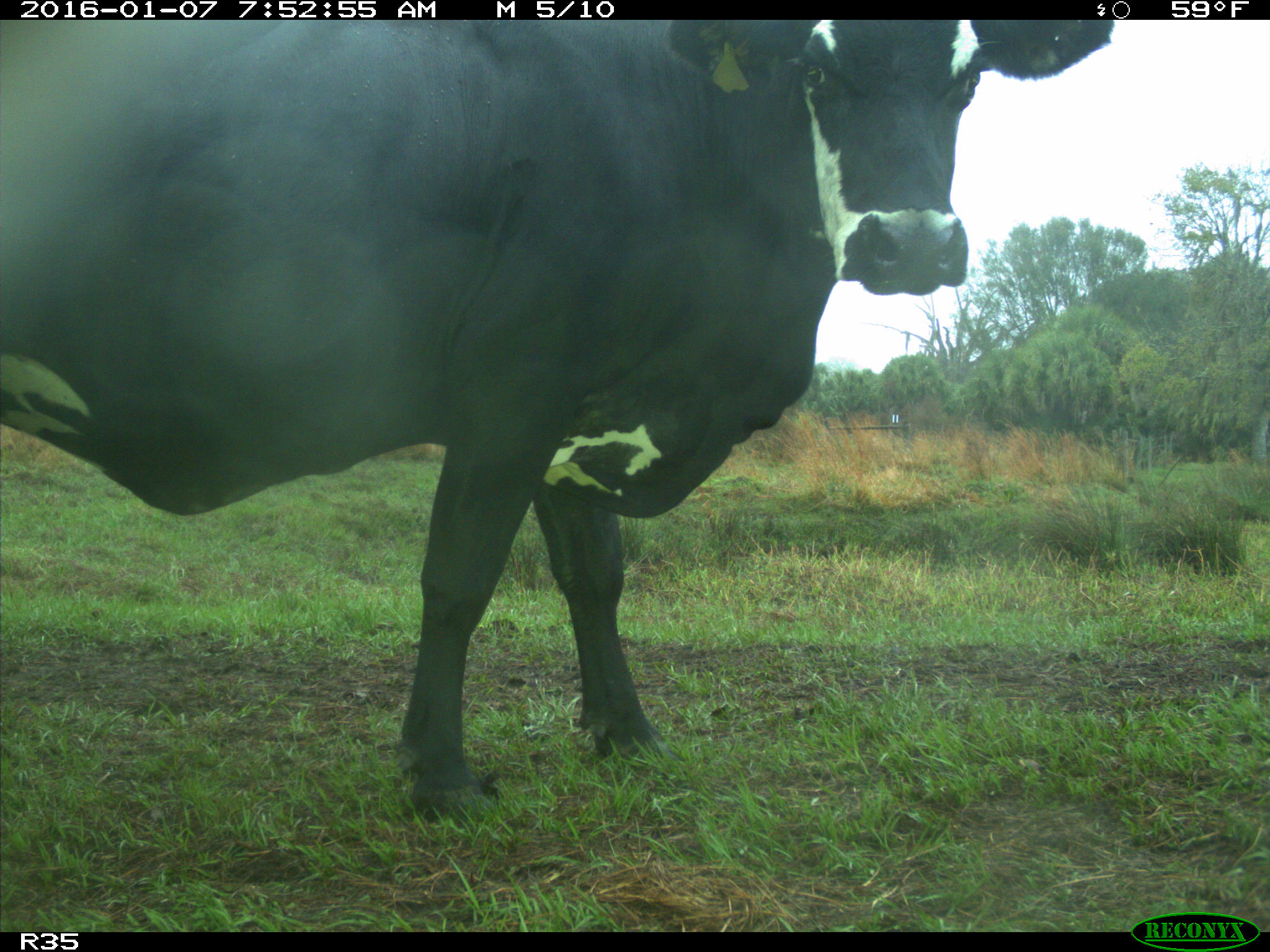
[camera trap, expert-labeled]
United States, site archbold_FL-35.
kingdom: Animalia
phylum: Chordata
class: Mammalia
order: Artiodactyla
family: Bovidae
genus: Bos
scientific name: Bos taurus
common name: domestic cow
Bos taurus (domestic cow).